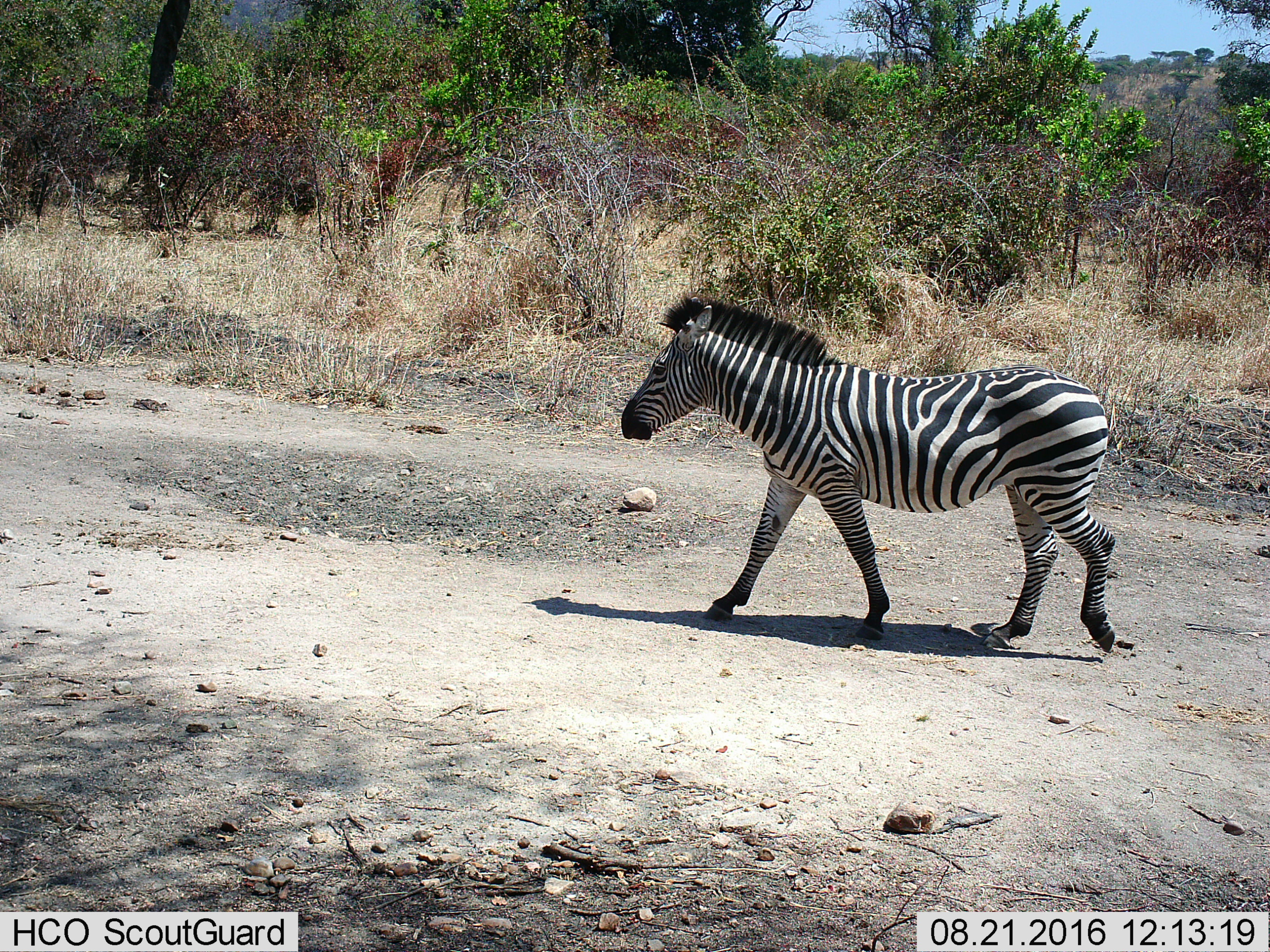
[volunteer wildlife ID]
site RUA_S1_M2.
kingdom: Animalia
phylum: Chordata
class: Mammalia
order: Perissodactyla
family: Equidae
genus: Equus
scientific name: Equus quagga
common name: plains zebra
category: zebraplains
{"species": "zebraplains (plains zebra) (Equus quagga)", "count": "1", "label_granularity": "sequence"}